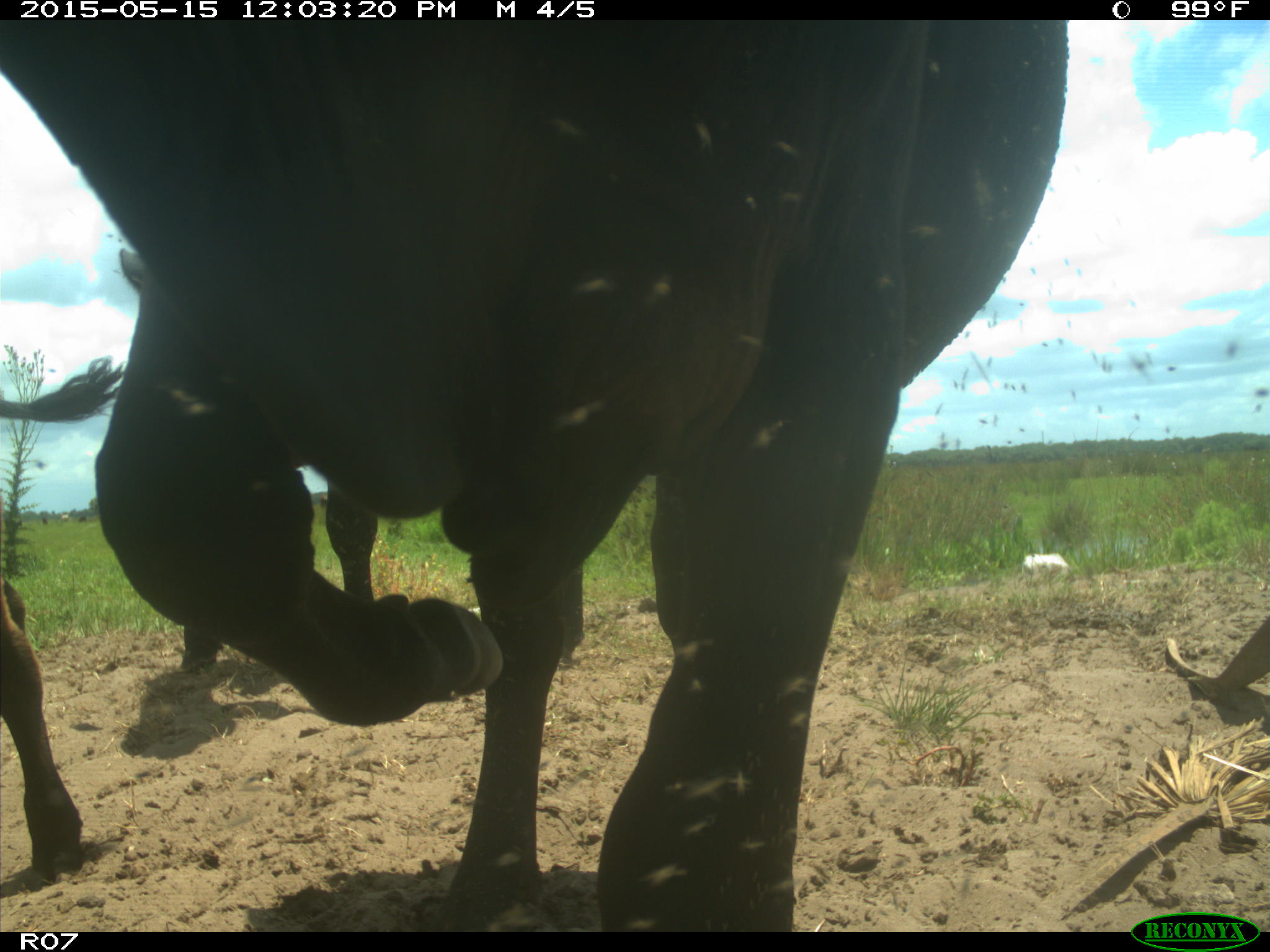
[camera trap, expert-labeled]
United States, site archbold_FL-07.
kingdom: Animalia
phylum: Chordata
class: Mammalia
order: Artiodactyla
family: Bovidae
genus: Bos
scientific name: Bos taurus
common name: domestic cow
Bos taurus (domestic cow).